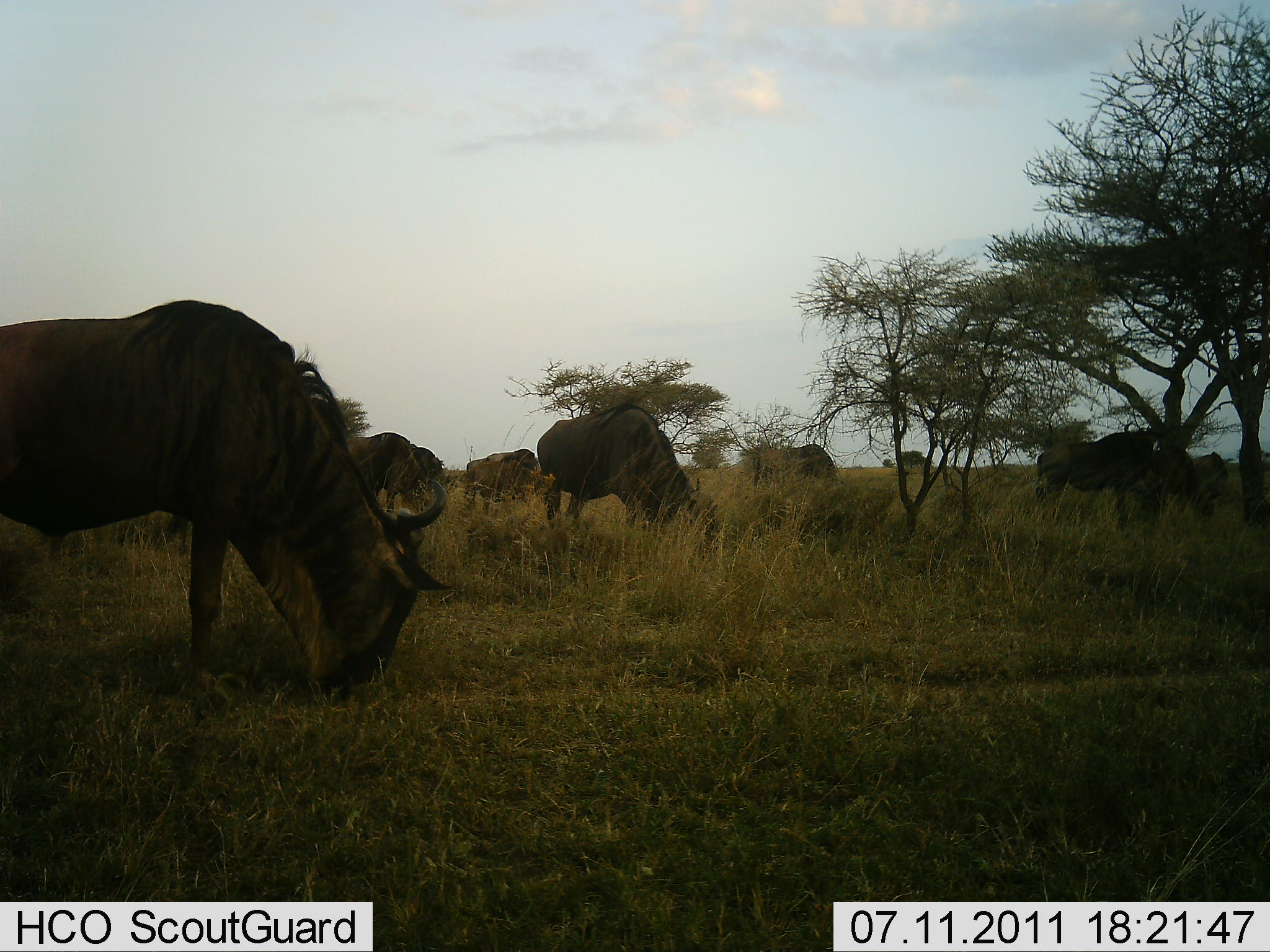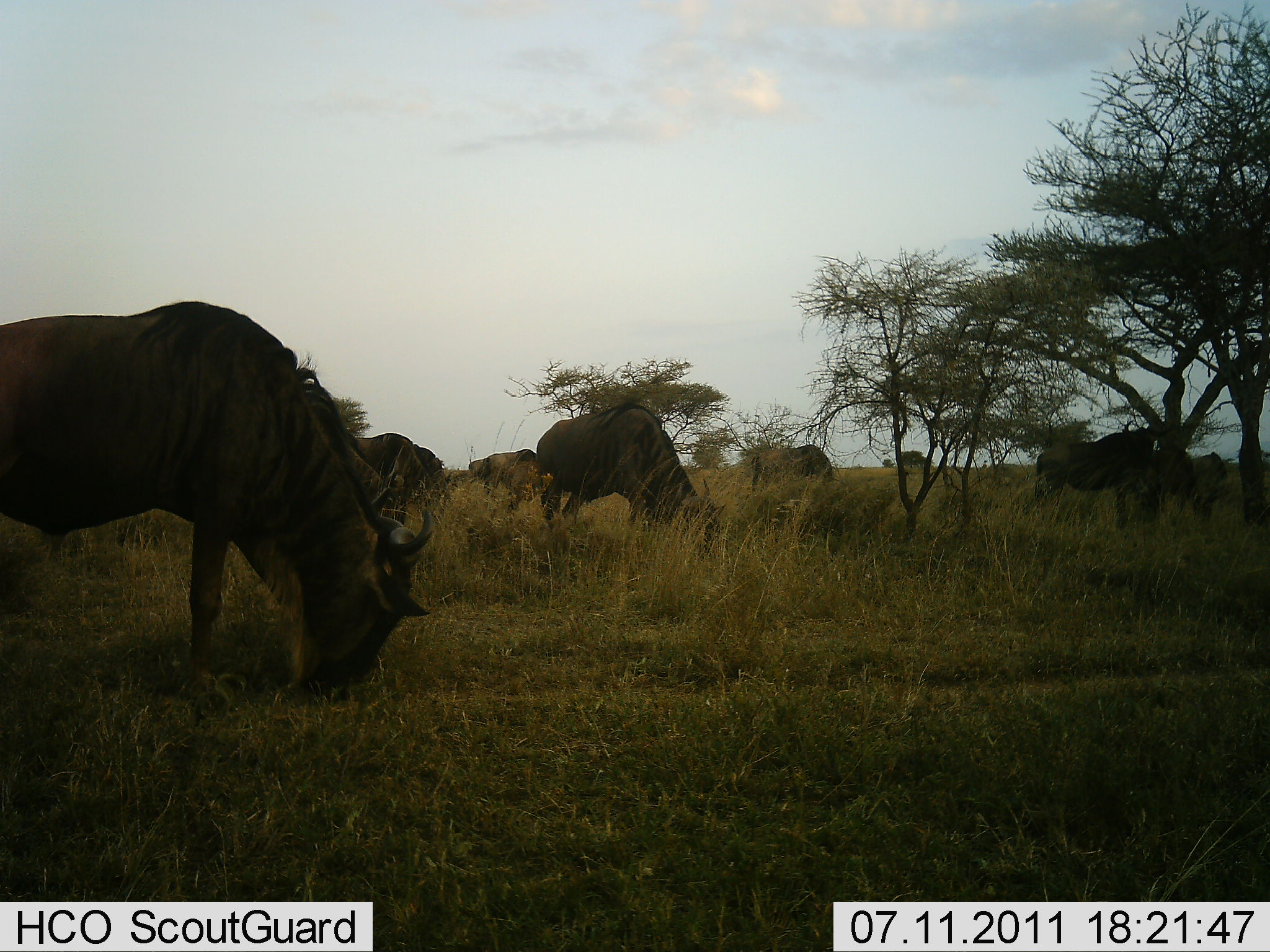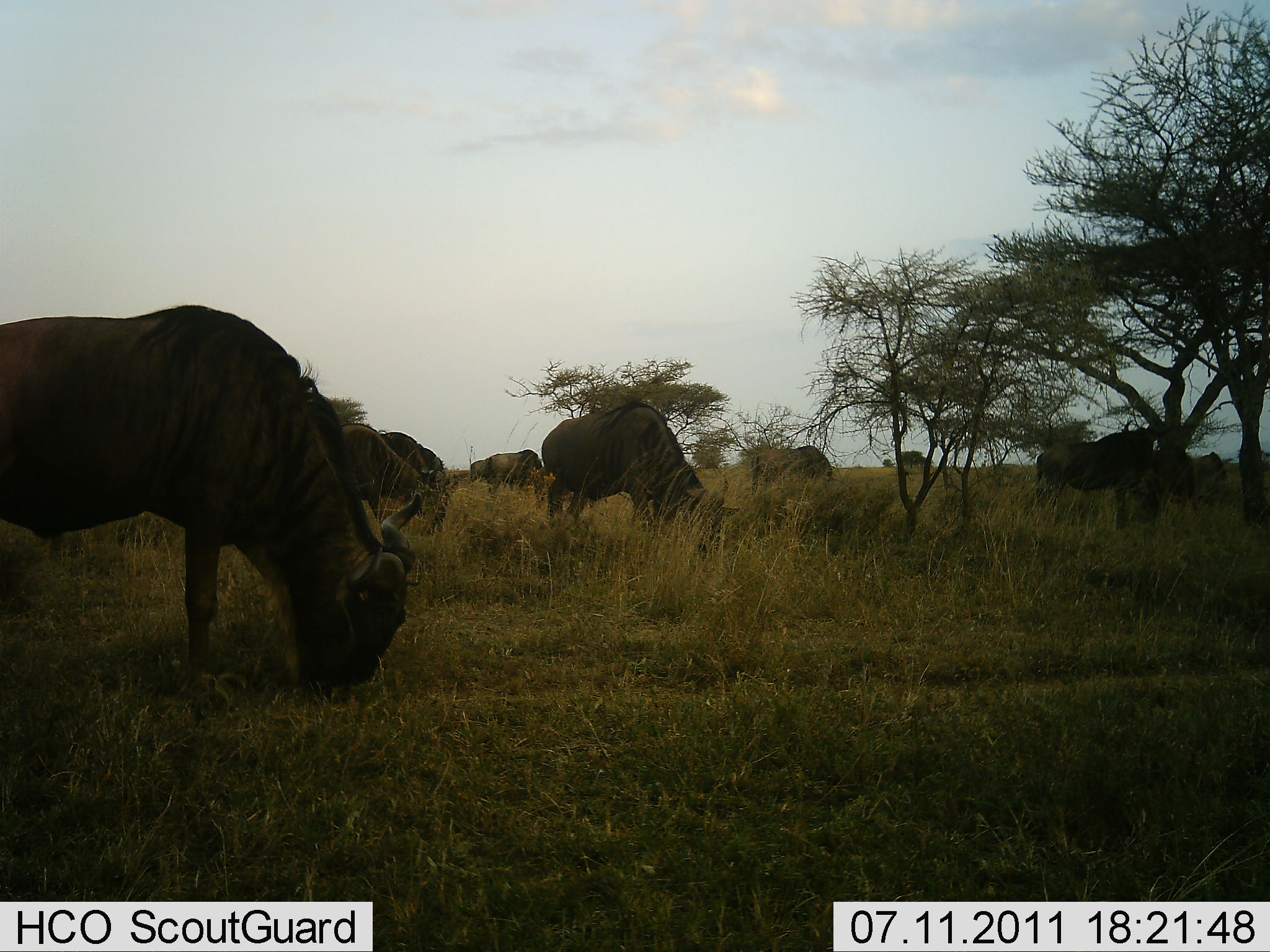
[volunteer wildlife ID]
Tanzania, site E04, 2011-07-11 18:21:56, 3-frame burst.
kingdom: Animalia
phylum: Chordata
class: Mammalia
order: Artiodactyla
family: Bovidae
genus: Connochaetes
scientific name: Connochaetes taurinus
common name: blue wildebeest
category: wildebeest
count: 9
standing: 38%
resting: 0%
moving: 0%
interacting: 0%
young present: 8%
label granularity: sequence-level